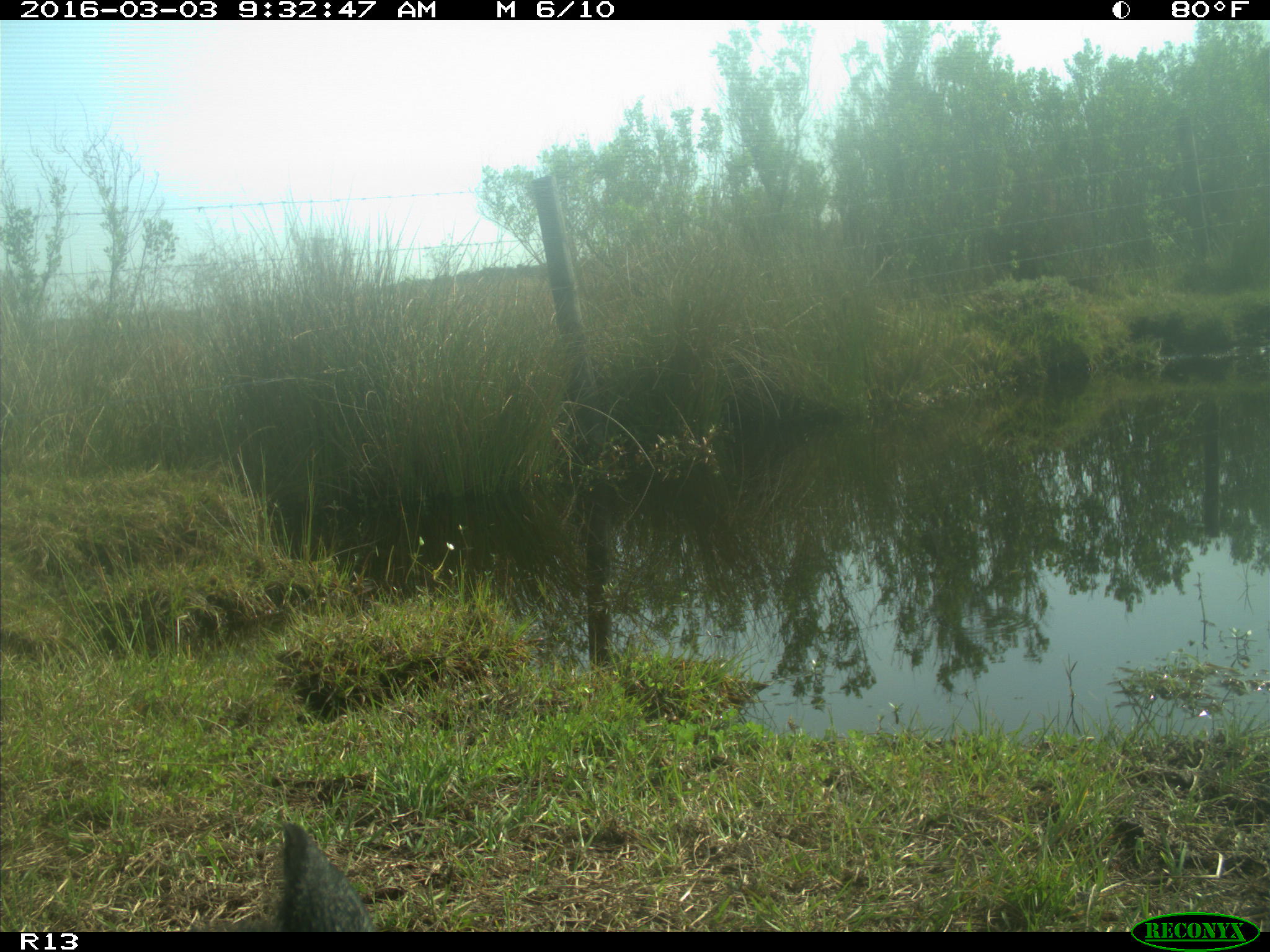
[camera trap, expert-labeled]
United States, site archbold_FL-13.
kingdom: Animalia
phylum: Chordata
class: Mammalia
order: Artiodactyla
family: Bovidae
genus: Bos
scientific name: Bos taurus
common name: domestic cow